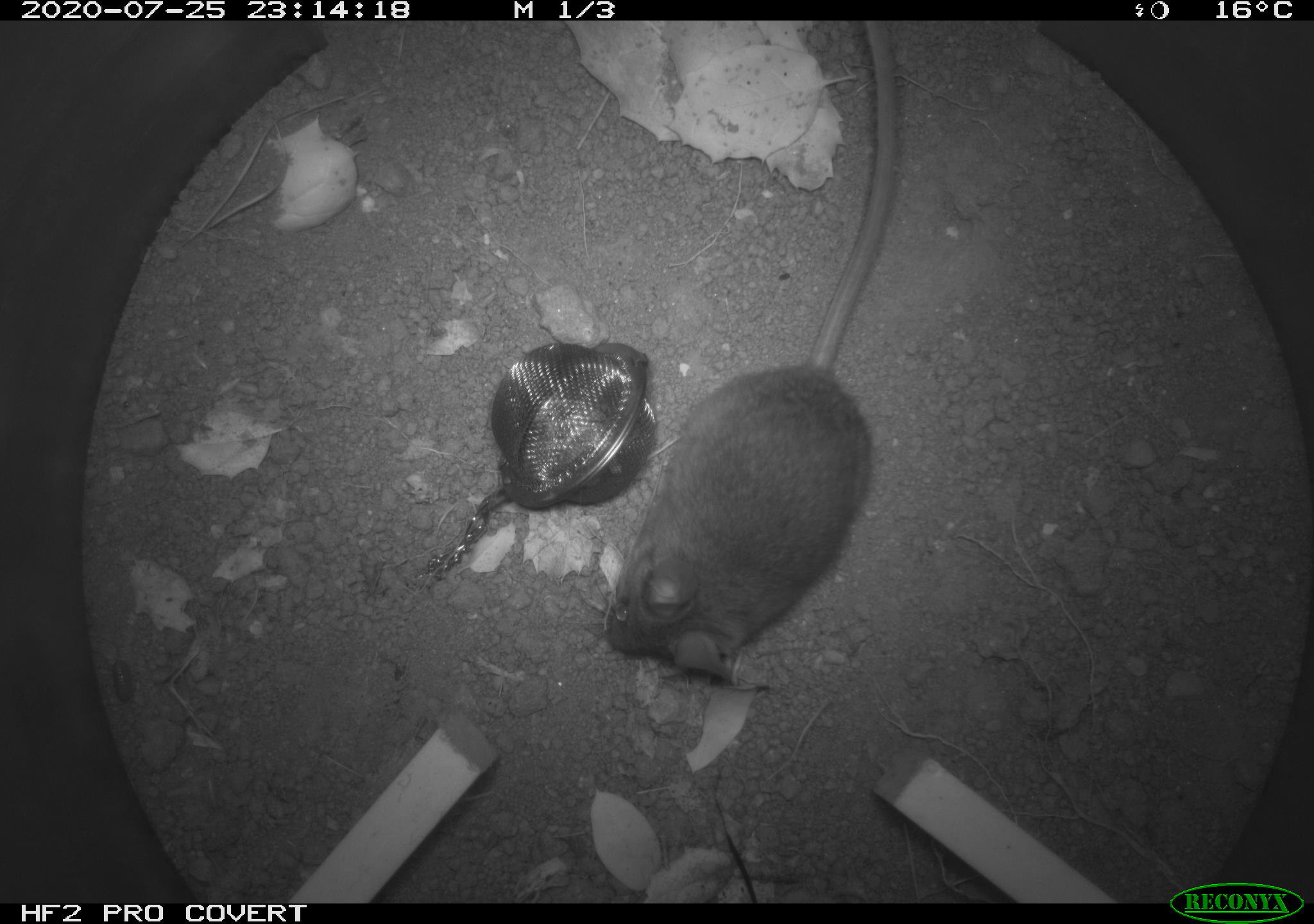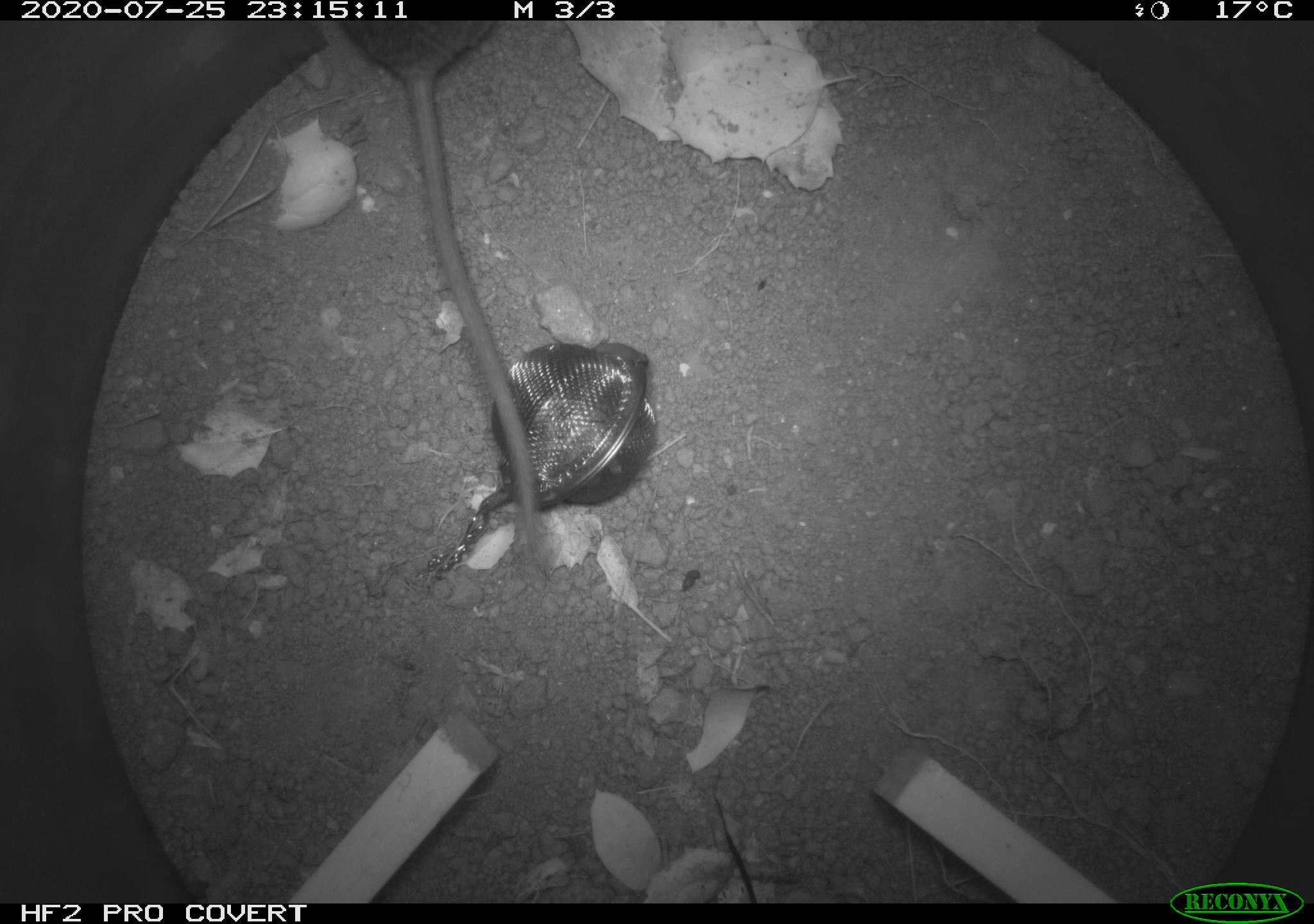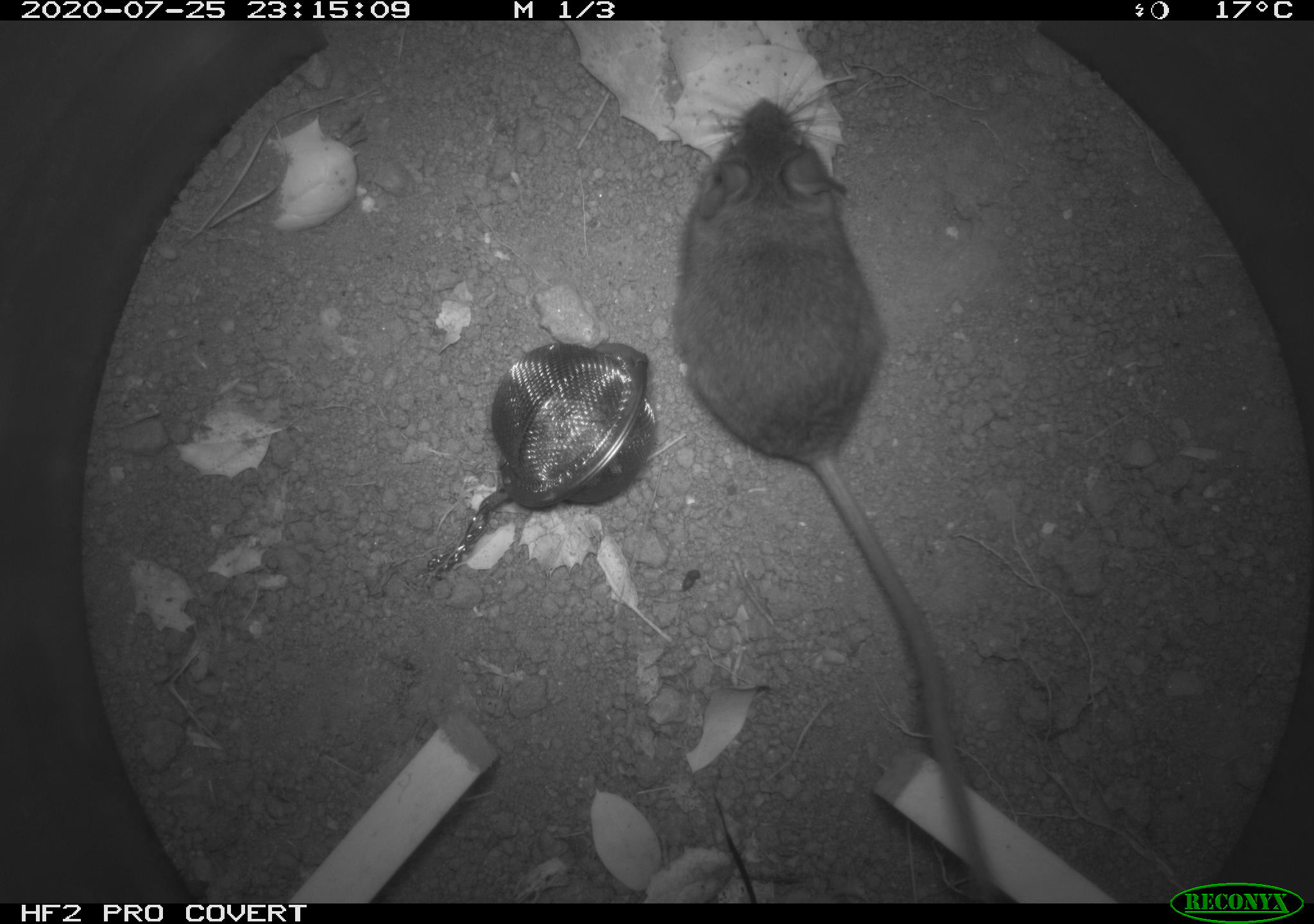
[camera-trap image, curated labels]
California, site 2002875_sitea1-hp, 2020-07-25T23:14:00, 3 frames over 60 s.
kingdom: Animalia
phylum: Chordata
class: Mammalia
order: Rodentia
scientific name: Rodentia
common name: rodent